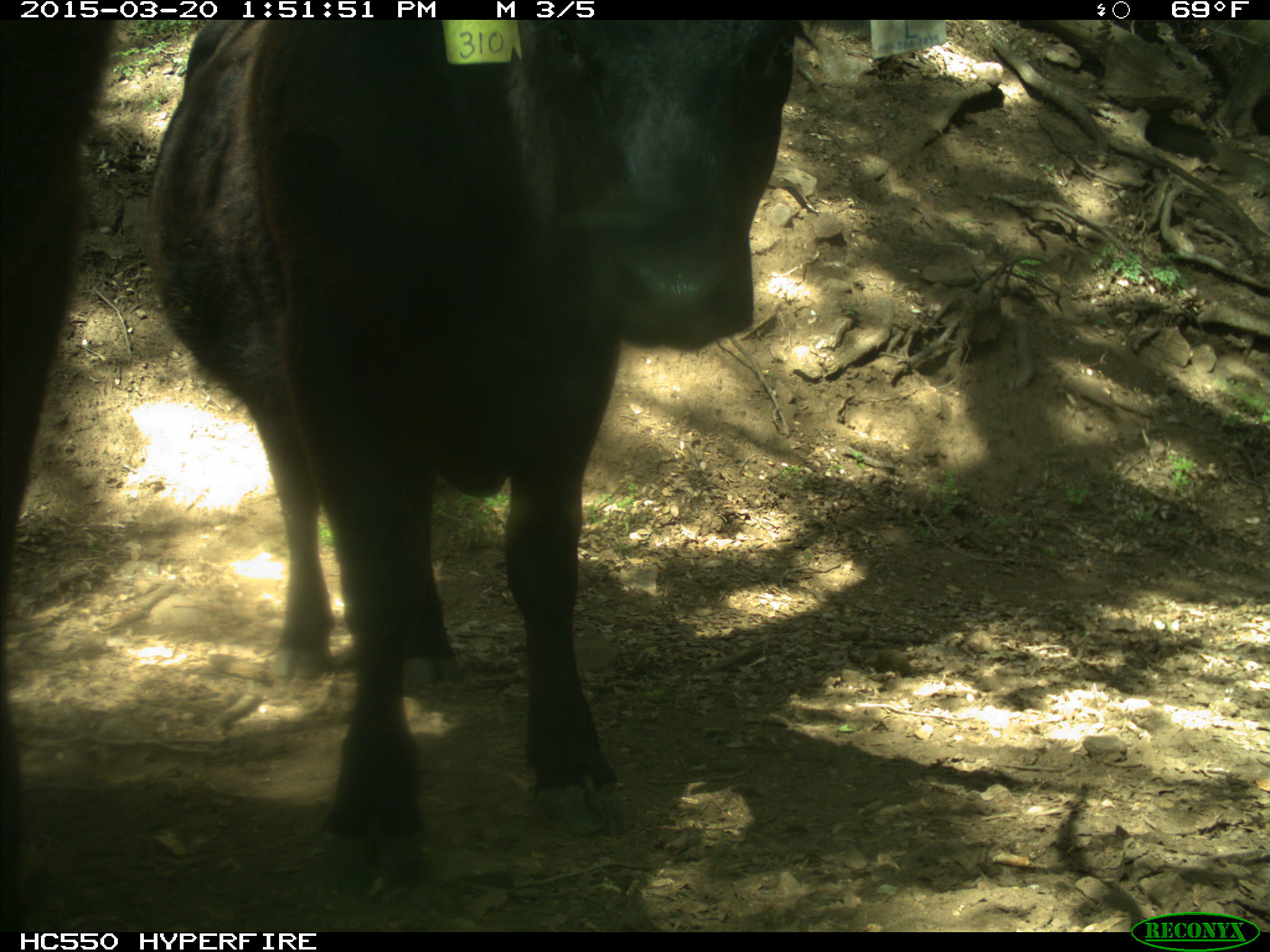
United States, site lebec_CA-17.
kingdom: Animalia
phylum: Chordata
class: Mammalia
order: Artiodactyla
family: Bovidae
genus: Bos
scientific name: Bos taurus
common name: domestic cow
Bos taurus (domestic cow).